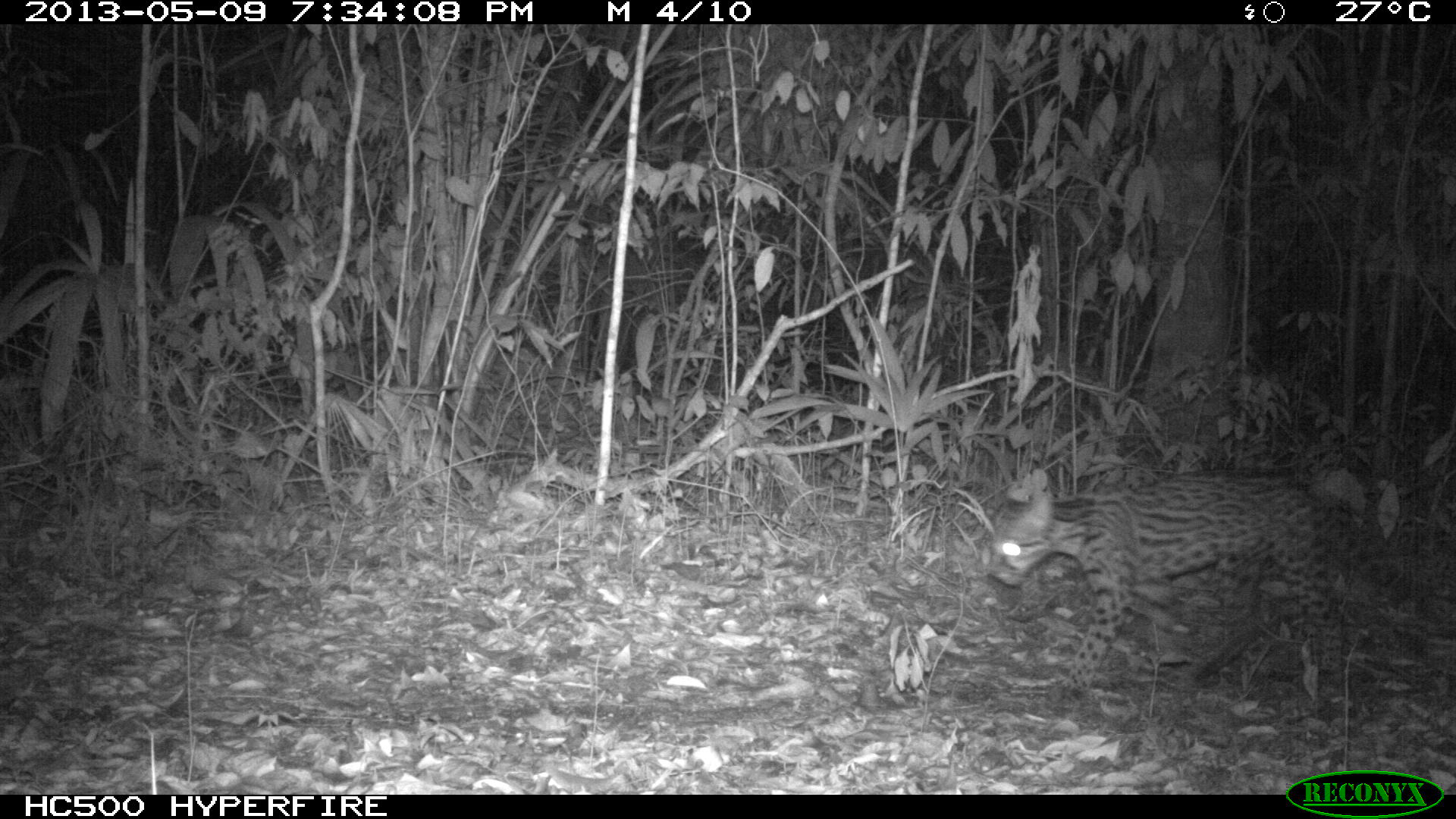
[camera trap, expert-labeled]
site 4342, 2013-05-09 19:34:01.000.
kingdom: Animalia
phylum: Chordata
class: Mammalia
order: Carnivora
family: Felidae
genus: Leopardus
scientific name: Leopardus pardalis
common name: ocelot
Leopardus pardalis (ocelot), count 1, sex male.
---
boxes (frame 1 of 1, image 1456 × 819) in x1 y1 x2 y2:
leopardus pardalis: 984 467 1409 692